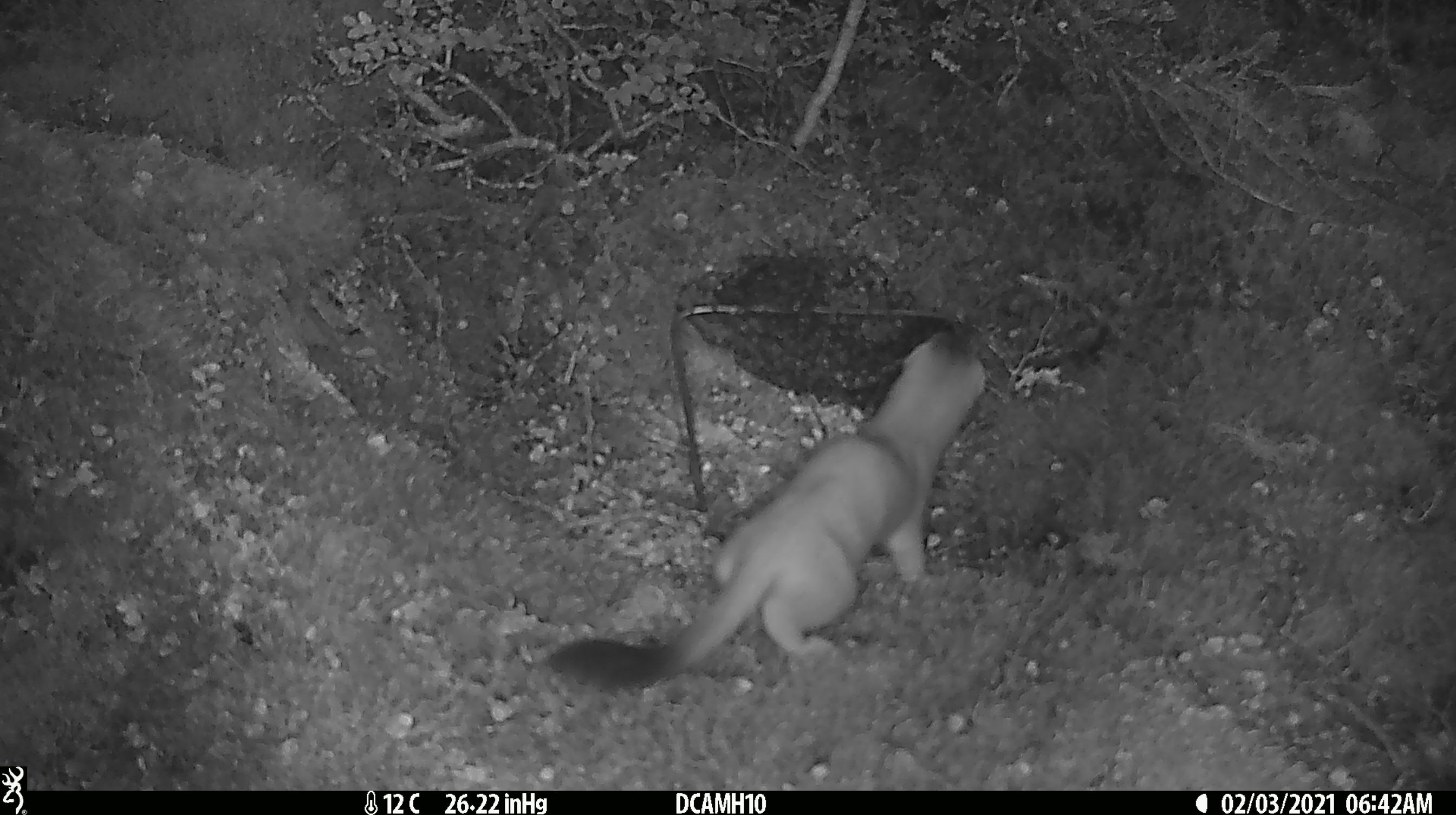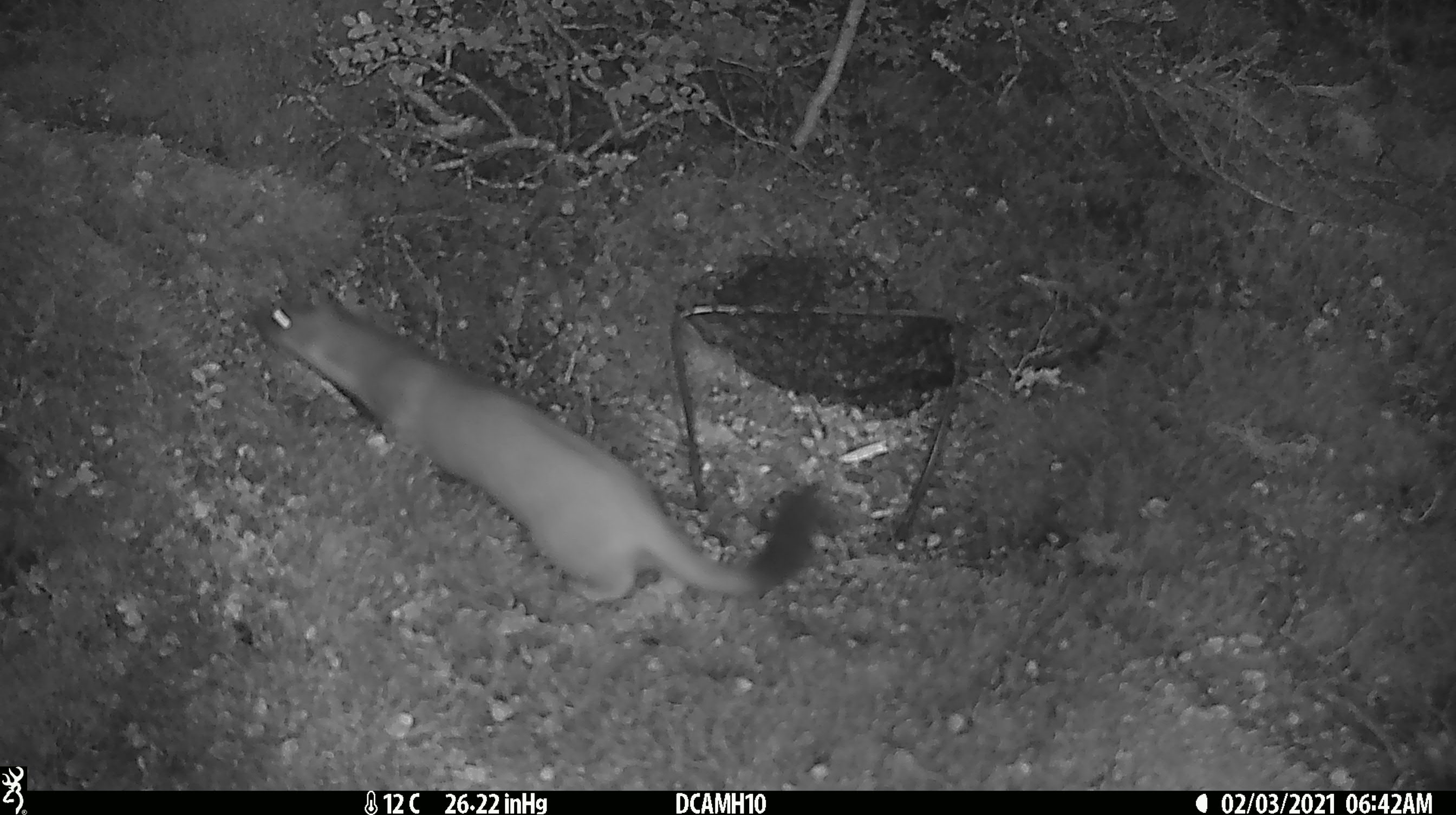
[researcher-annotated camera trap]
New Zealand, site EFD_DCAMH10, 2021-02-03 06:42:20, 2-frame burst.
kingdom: Animalia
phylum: Chordata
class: Mammalia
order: Carnivora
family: Mustelidae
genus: Mustela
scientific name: Mustela erminea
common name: stoat